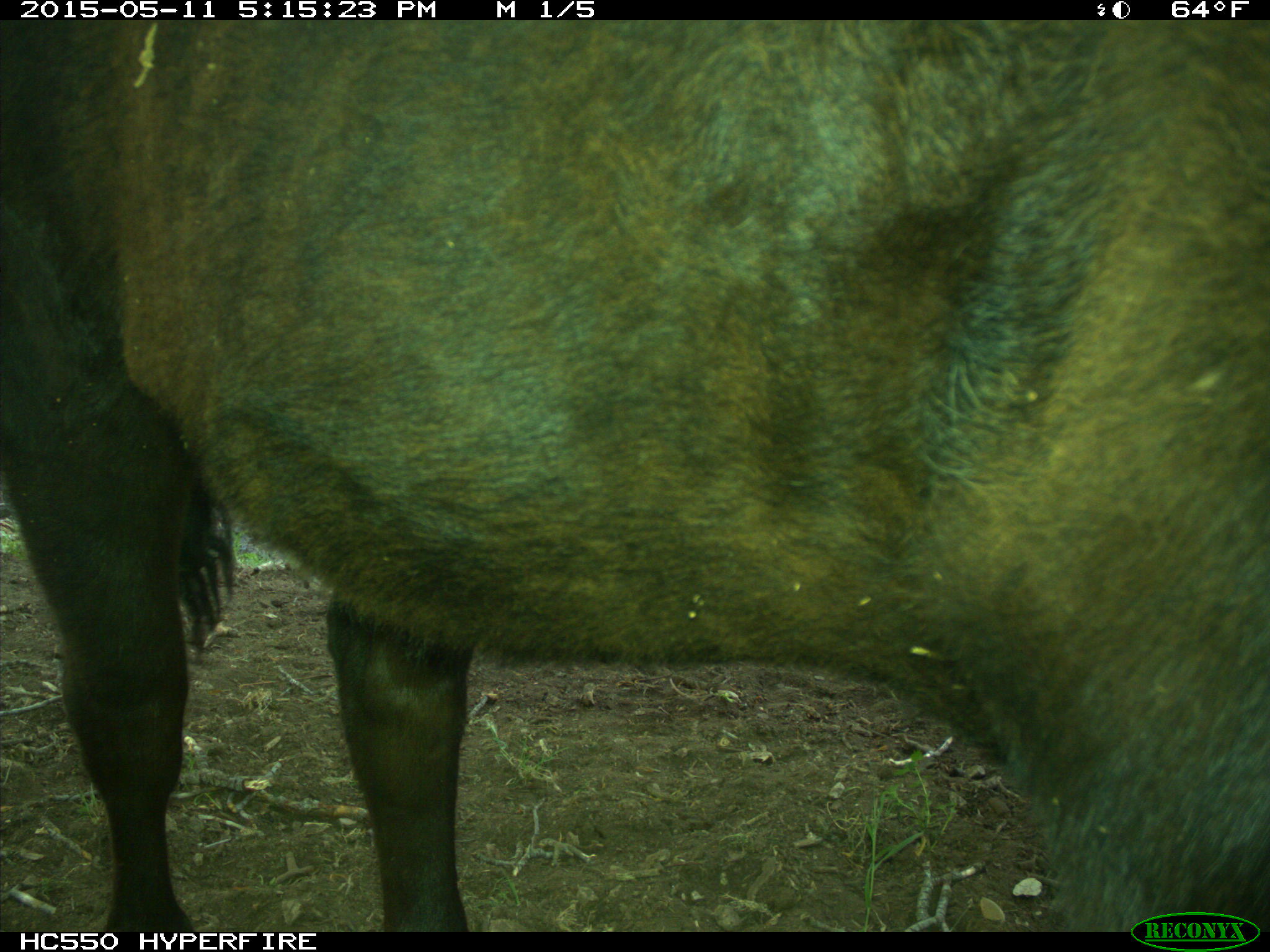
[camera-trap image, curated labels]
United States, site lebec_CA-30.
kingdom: Animalia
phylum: Chordata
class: Mammalia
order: Artiodactyla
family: Bovidae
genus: Bos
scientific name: Bos taurus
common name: domestic cow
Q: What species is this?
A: Bos taurus (domestic cow).